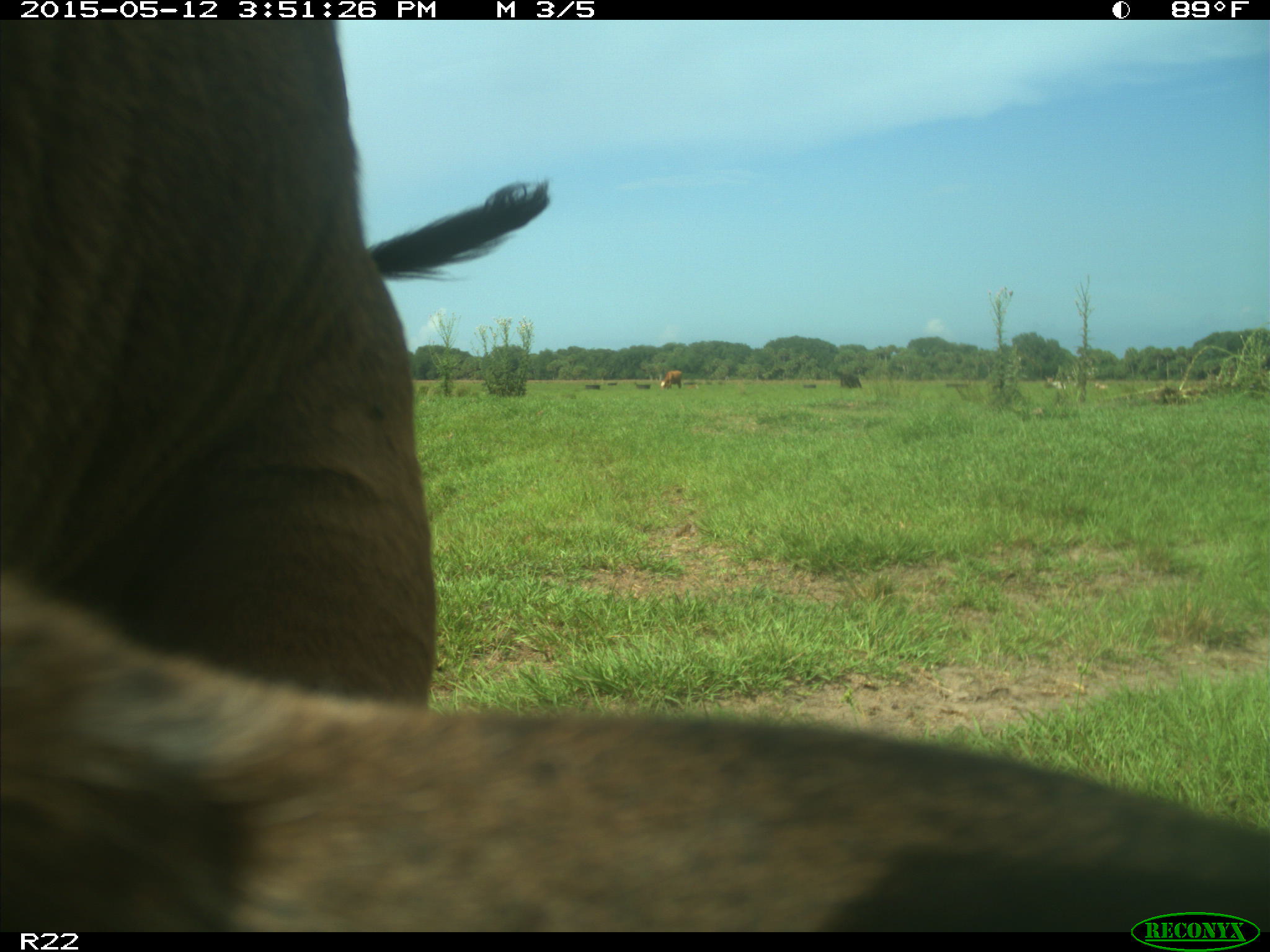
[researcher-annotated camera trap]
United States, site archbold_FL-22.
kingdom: Animalia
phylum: Chordata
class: Mammalia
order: Artiodactyla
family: Bovidae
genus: Bos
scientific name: Bos taurus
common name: domestic cow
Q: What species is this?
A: Bos taurus (domestic cow).